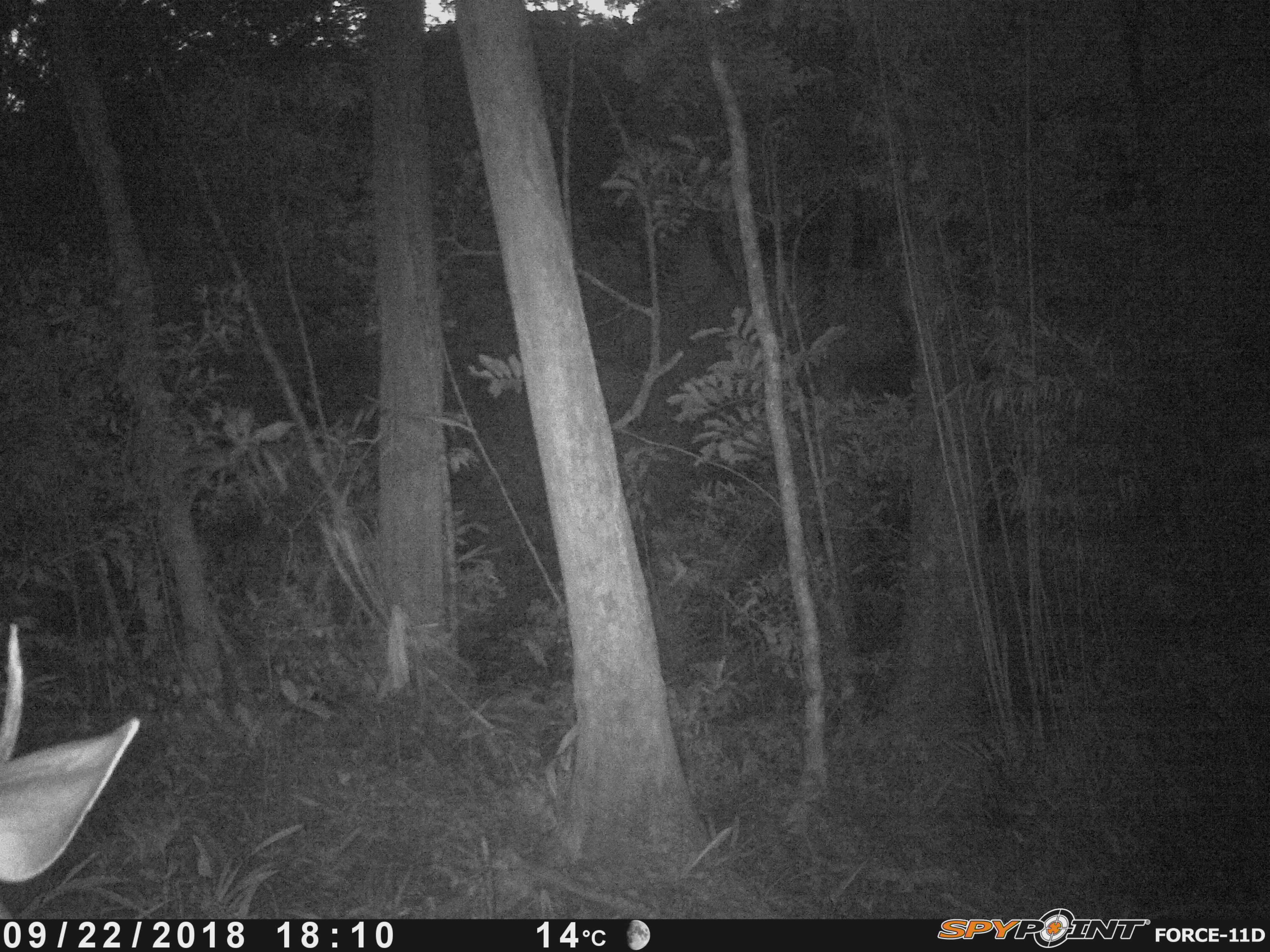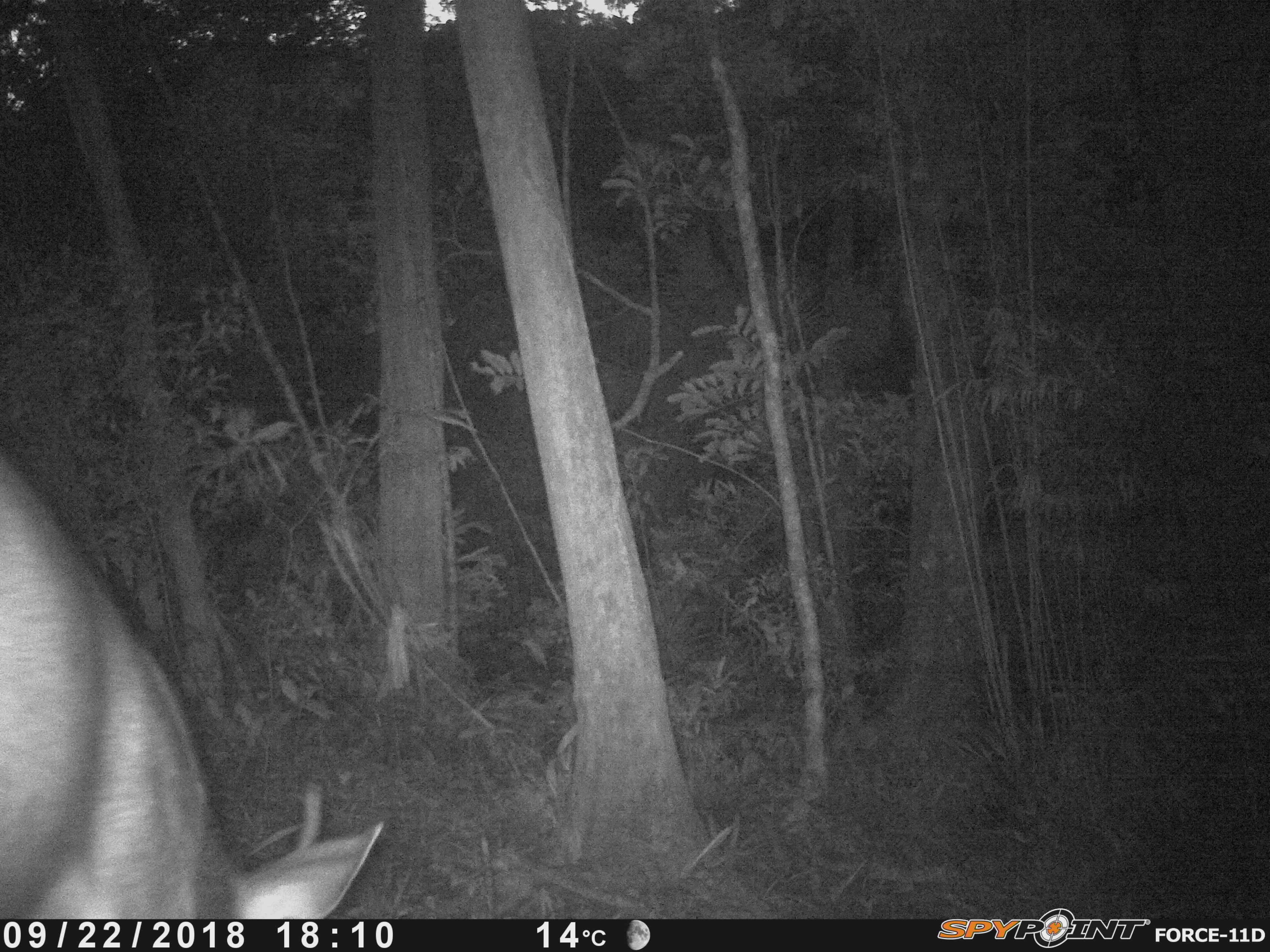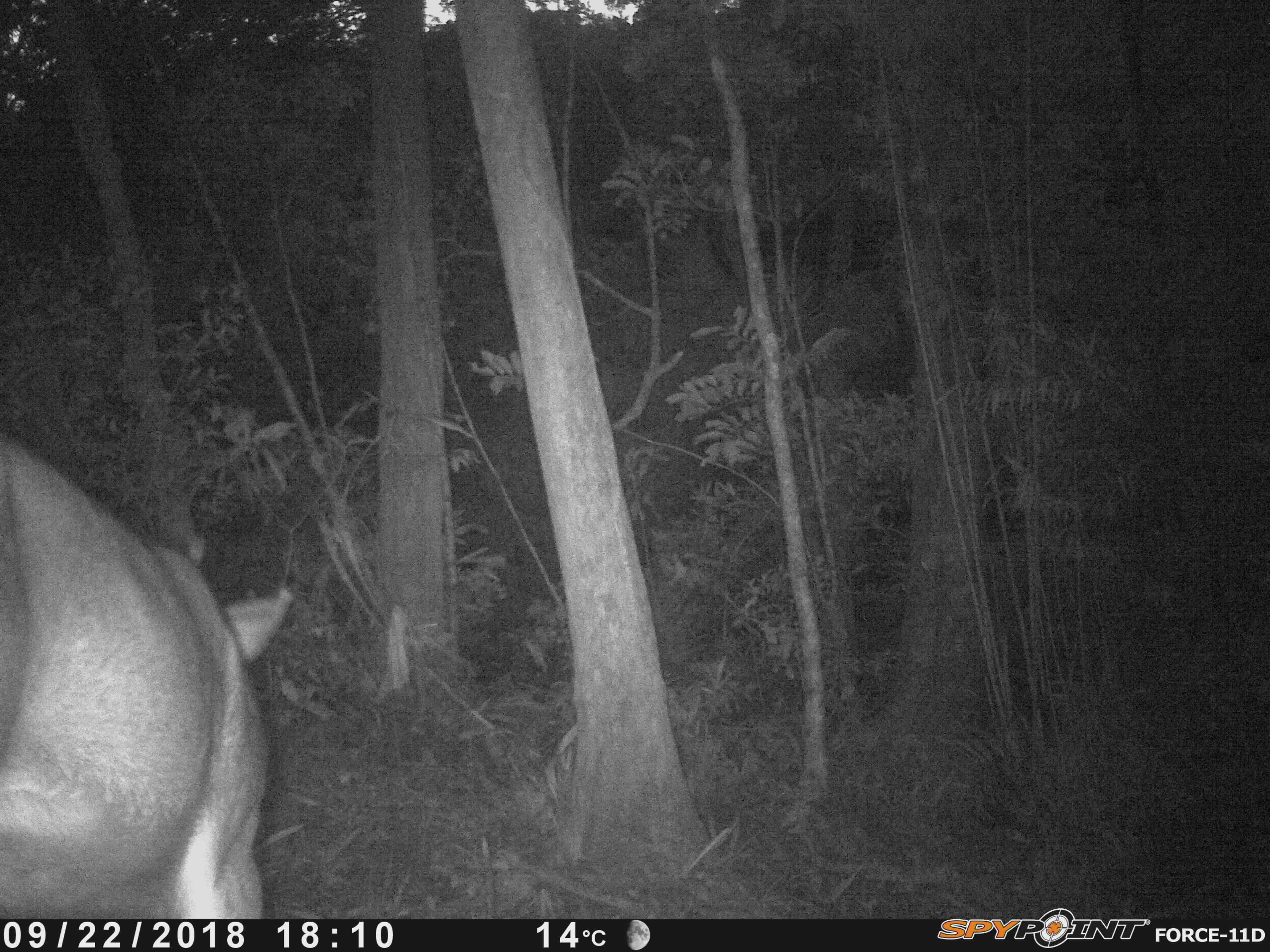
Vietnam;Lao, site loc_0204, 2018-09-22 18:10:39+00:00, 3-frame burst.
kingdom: Animalia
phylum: Chordata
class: Mammalia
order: Artiodactyla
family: Cervidae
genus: Rusa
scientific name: Rusa unicolor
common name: sambar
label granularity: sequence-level